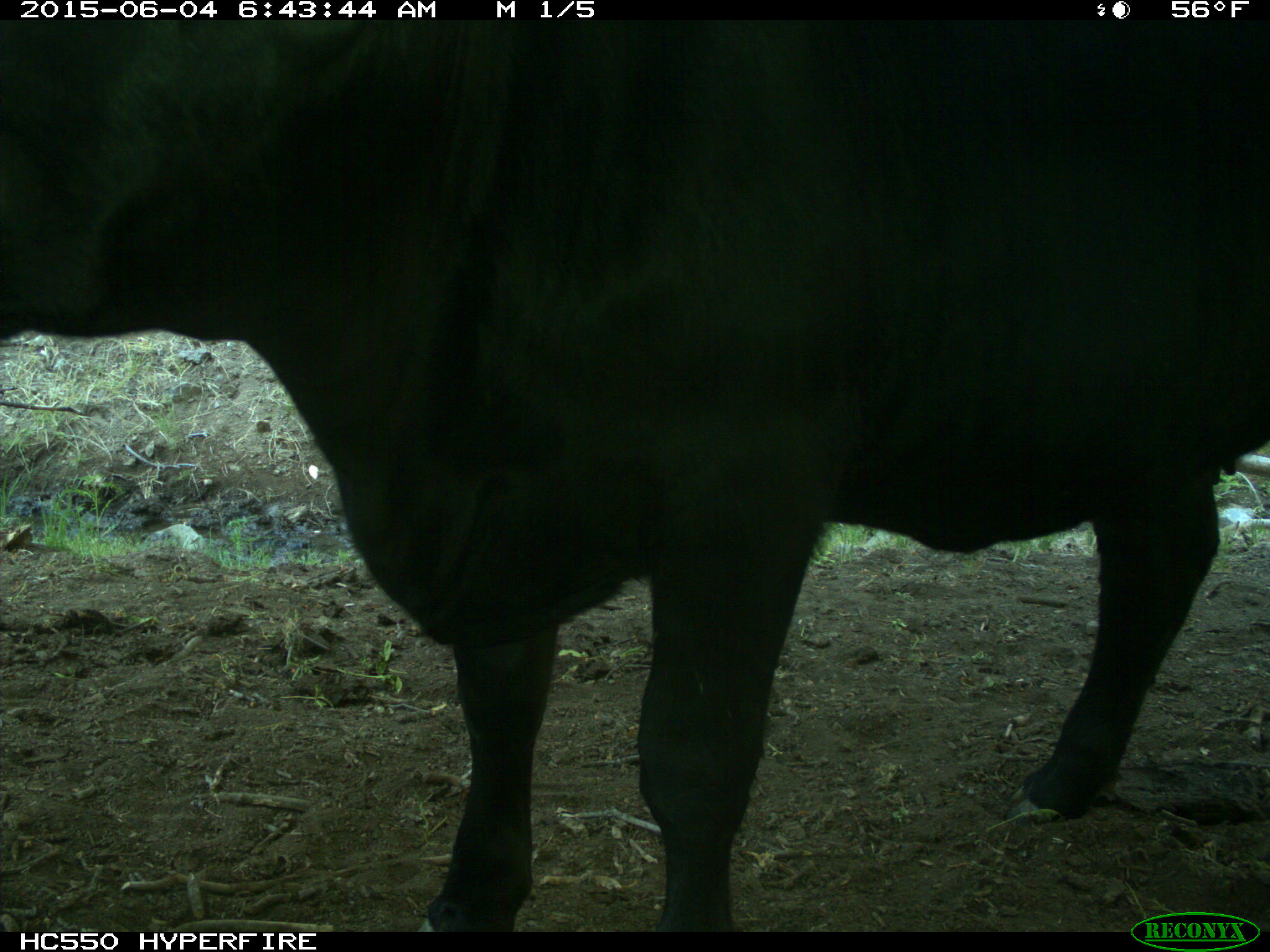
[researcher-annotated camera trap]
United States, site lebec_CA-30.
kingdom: Animalia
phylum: Chordata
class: Mammalia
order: Artiodactyla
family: Bovidae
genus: Bos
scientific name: Bos taurus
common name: domestic cow